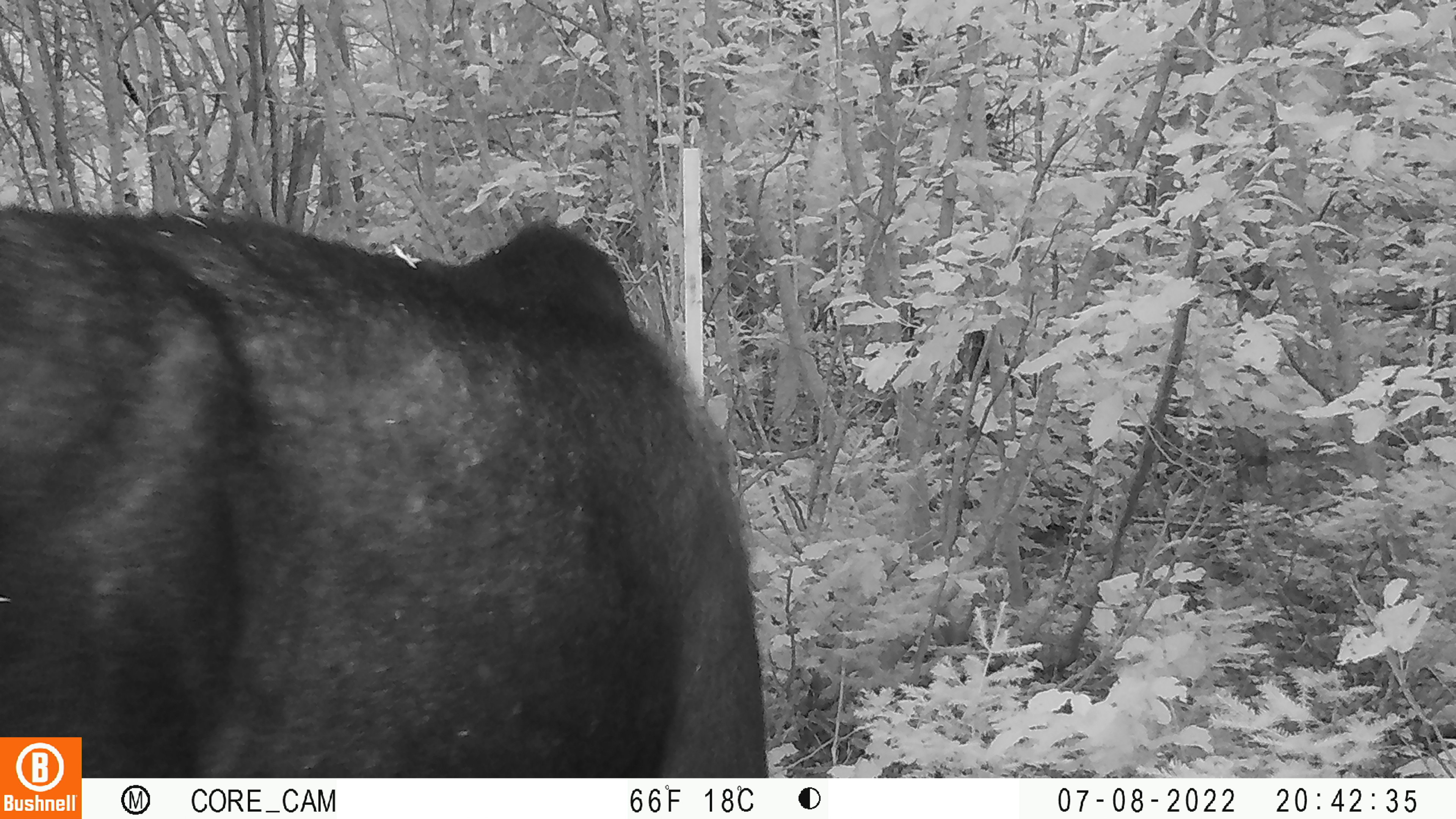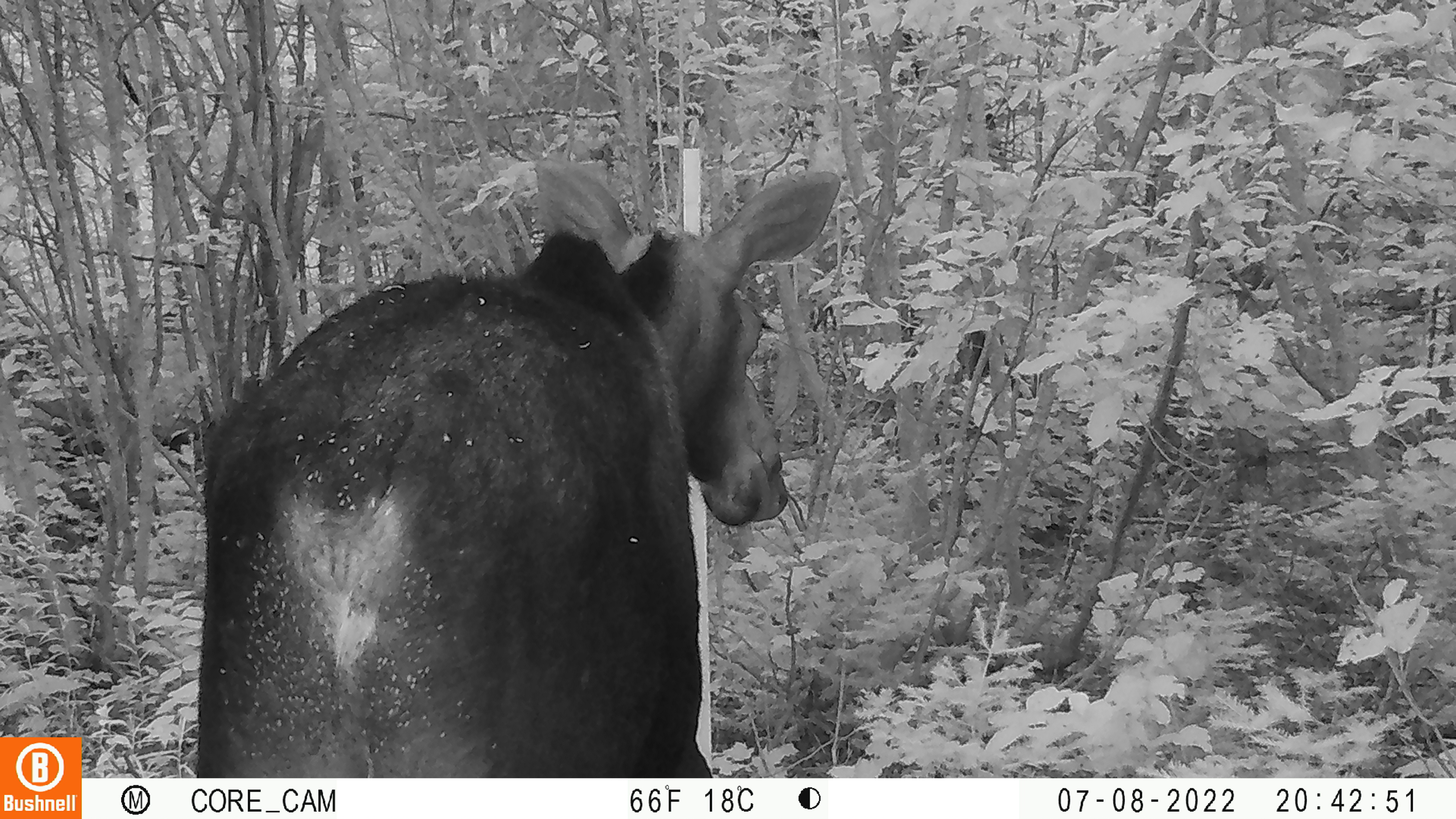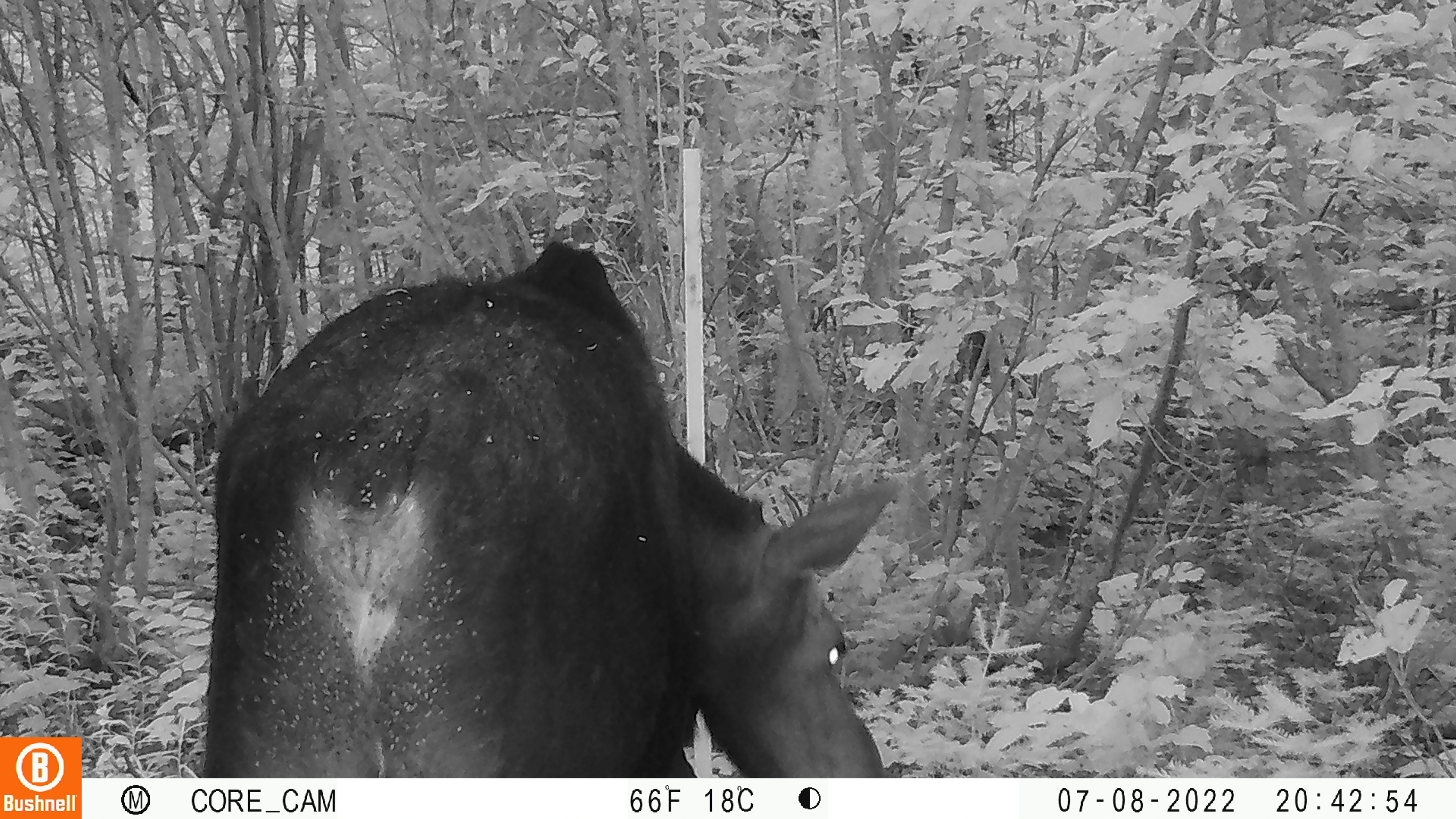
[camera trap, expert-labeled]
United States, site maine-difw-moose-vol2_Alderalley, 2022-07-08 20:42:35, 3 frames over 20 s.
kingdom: Animalia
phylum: Chordata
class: Mammalia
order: Artiodactyla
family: Cervidae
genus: Alces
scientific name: Alces alces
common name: moose